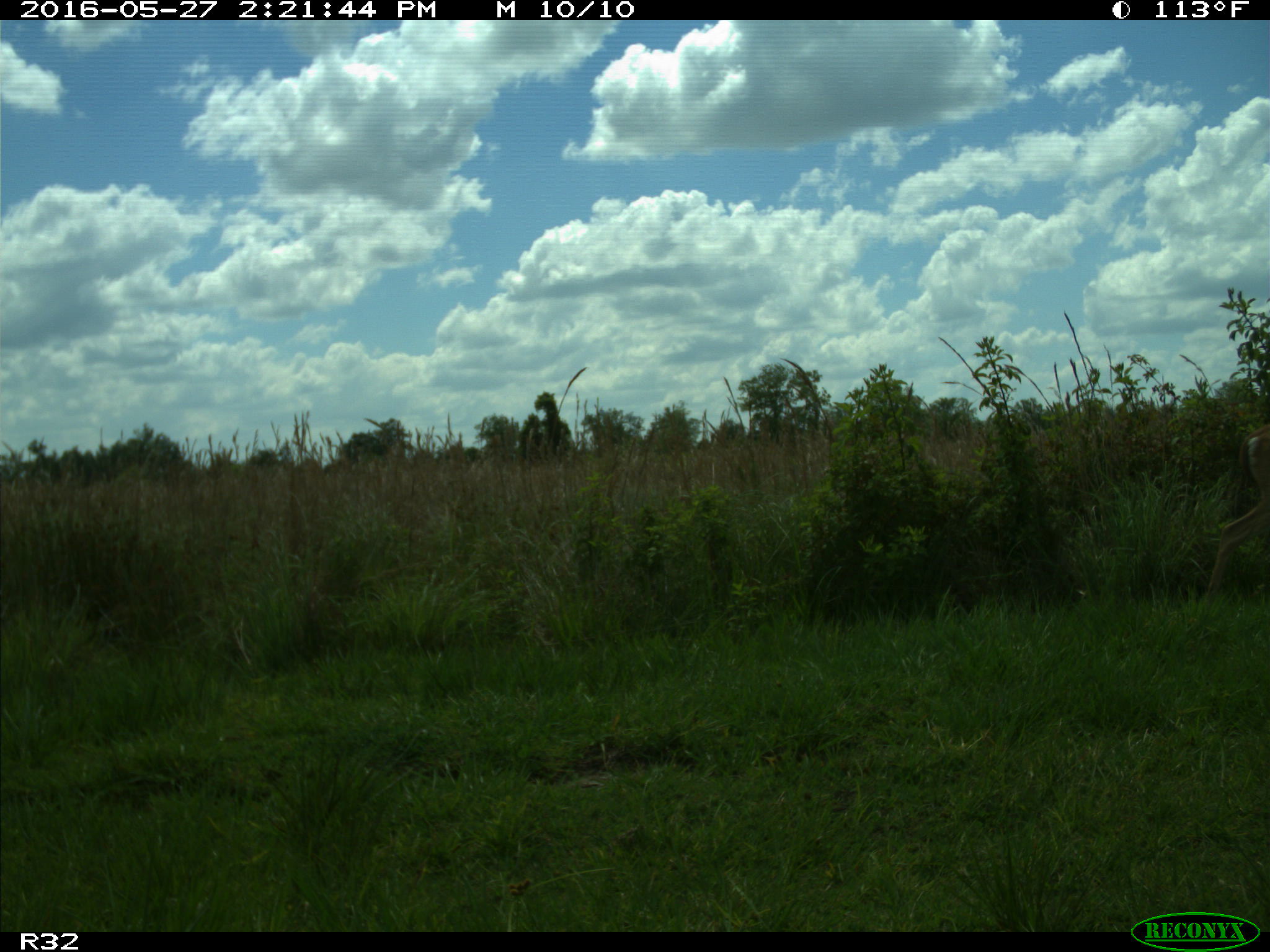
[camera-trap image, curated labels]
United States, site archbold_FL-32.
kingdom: Animalia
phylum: Chordata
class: Mammalia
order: Artiodactyla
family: Cervidae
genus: Odocoileus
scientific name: Odocoileus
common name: deer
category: unidentified deer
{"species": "unidentified deer (deer) (Odocoileus)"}